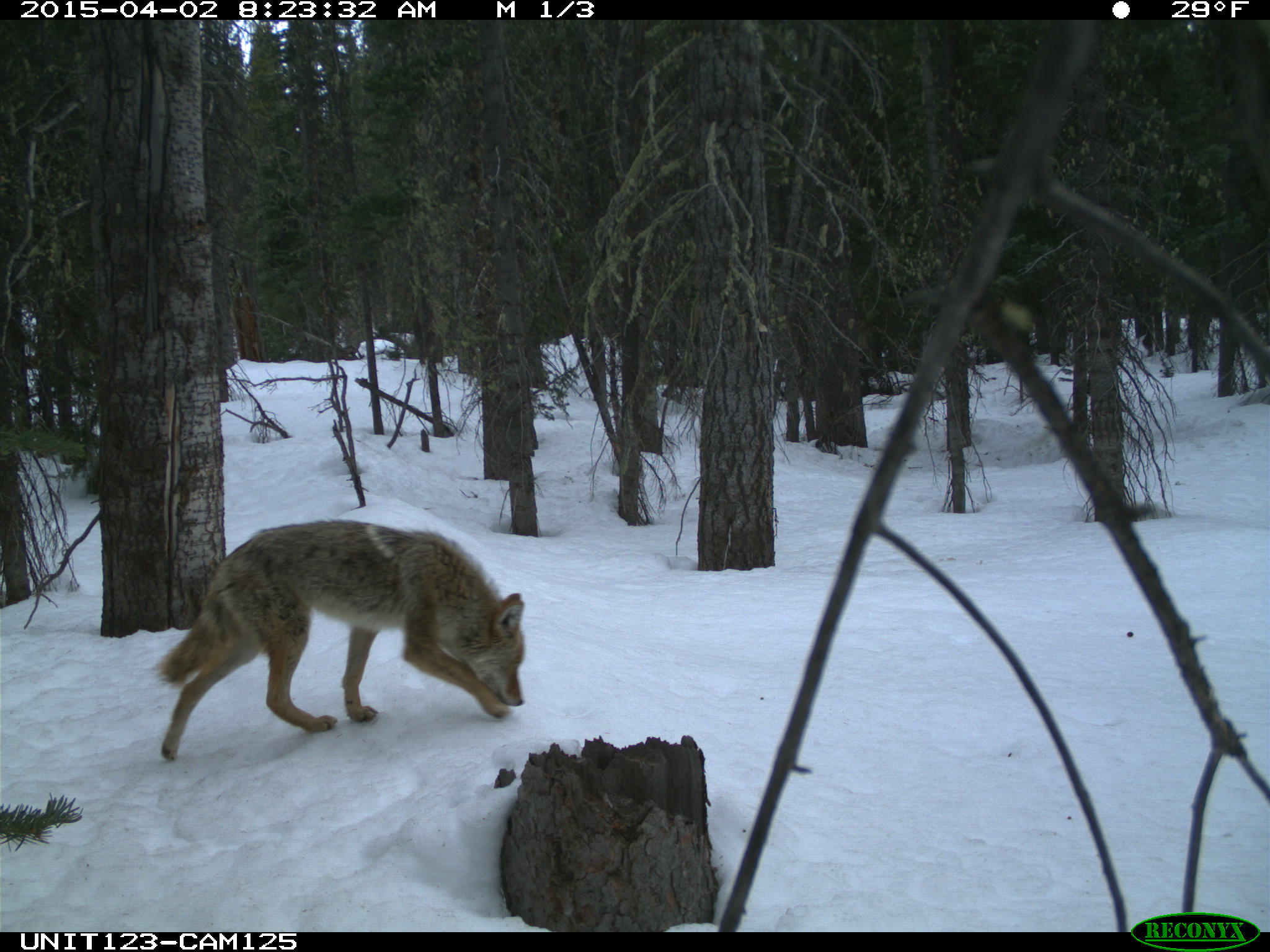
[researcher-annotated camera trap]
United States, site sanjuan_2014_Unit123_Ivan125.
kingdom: Animalia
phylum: Chordata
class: Mammalia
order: Carnivora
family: Canidae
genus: Canis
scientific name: Canis latrans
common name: coyote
Canis latrans (coyote).